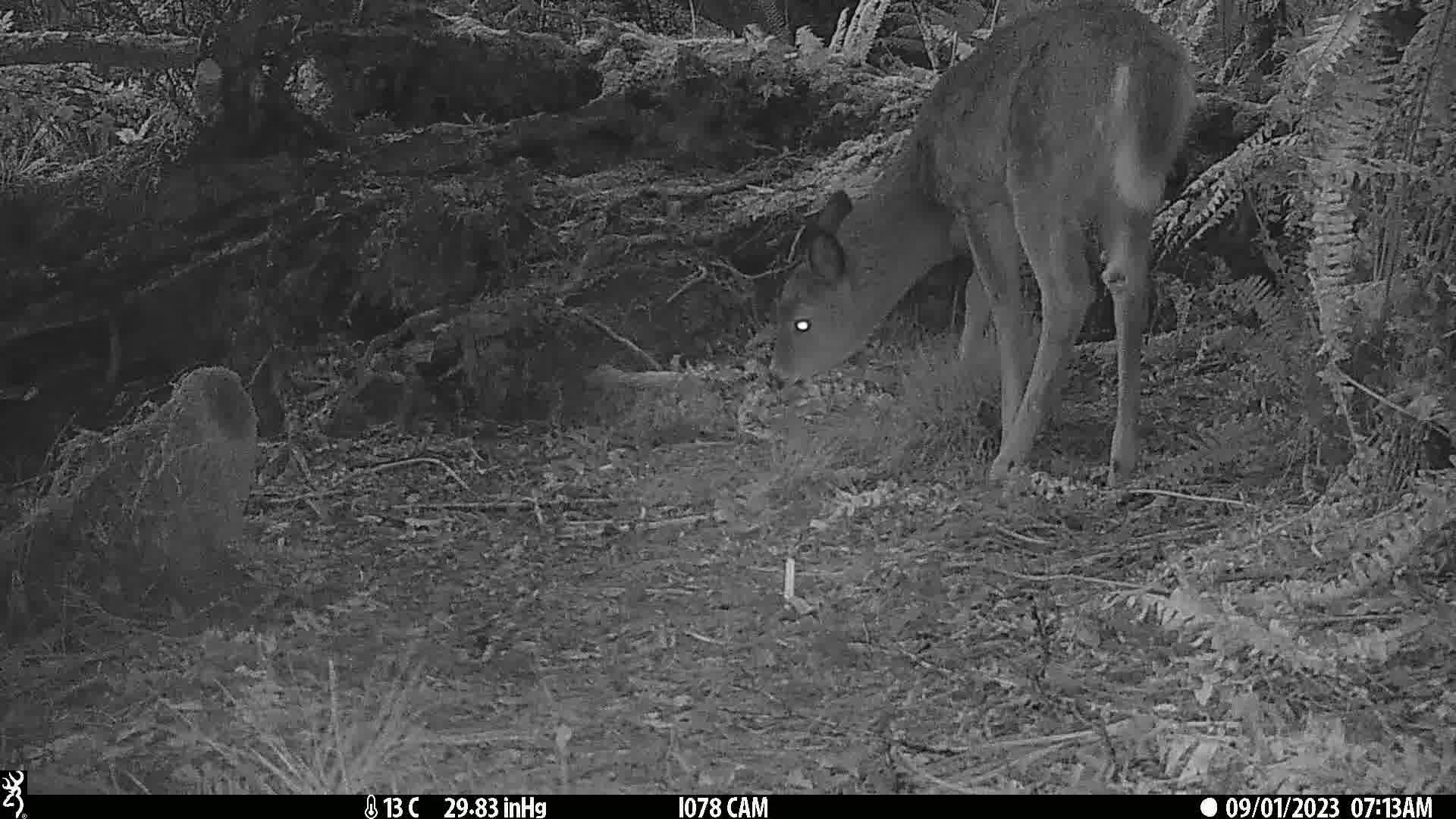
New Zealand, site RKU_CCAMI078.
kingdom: Animalia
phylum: Chordata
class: Mammalia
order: Artiodactyla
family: Cervidae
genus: Odocoileus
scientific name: Odocoileus virginianus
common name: white-tailed deer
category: white tailed deer